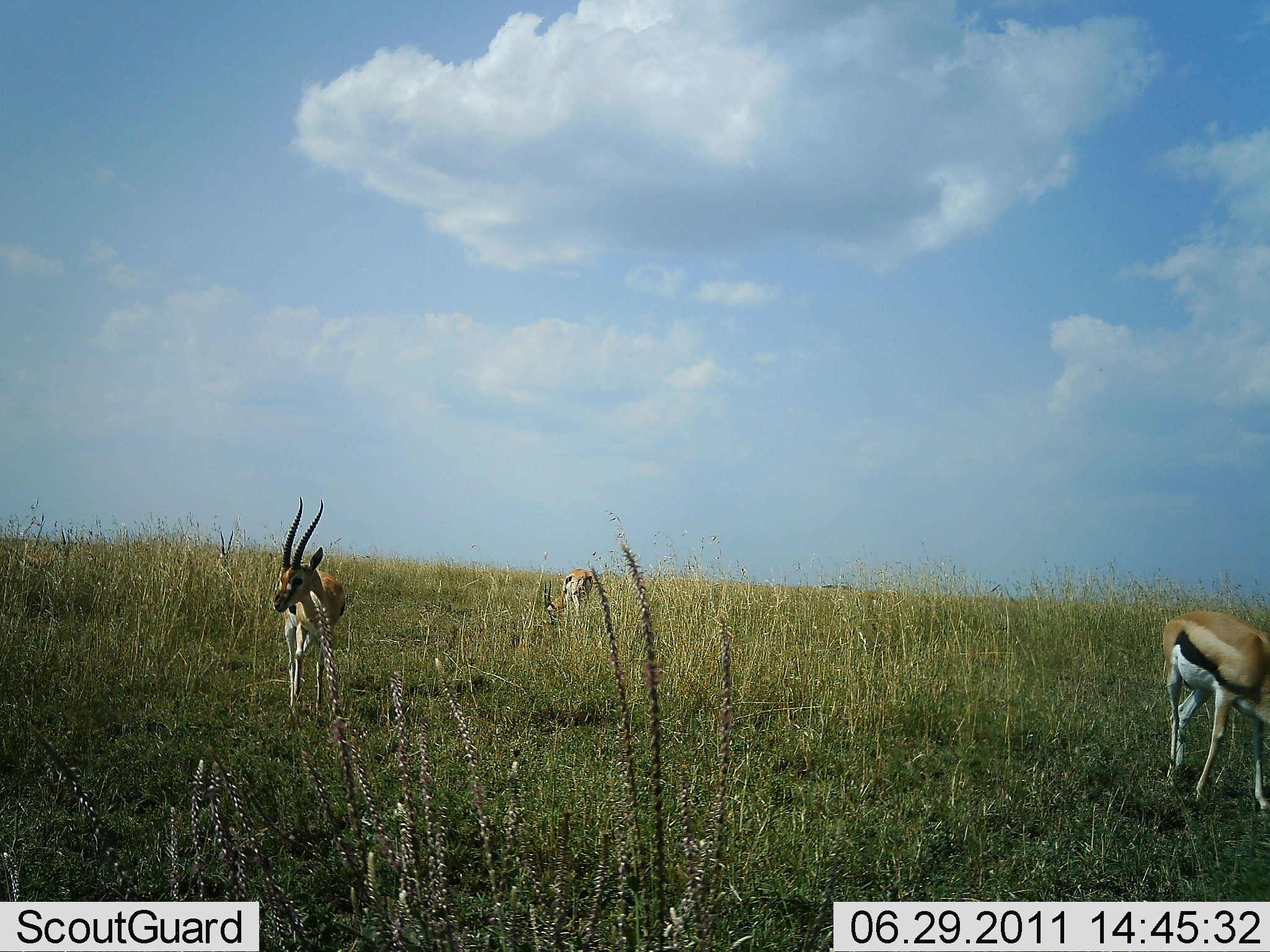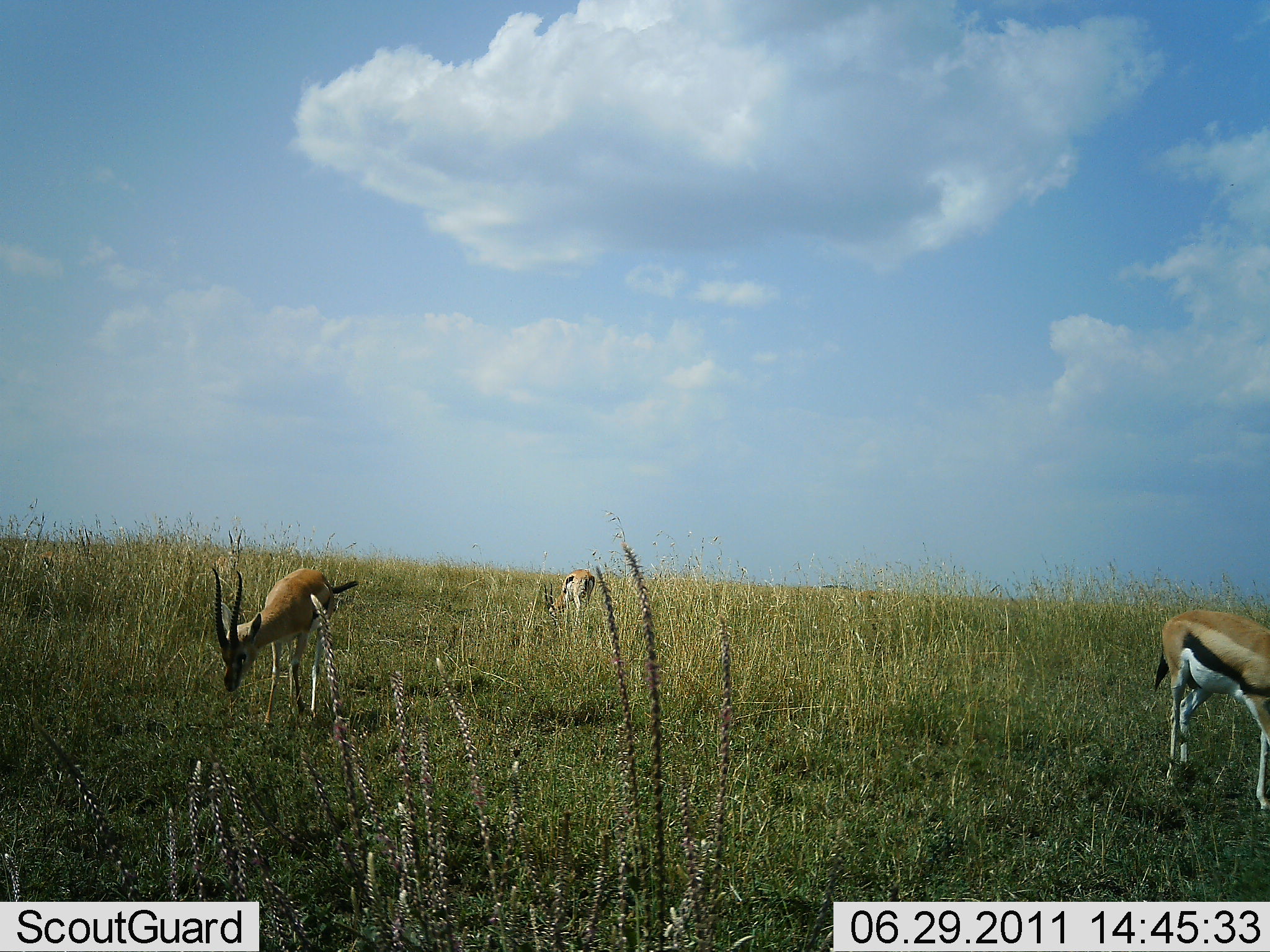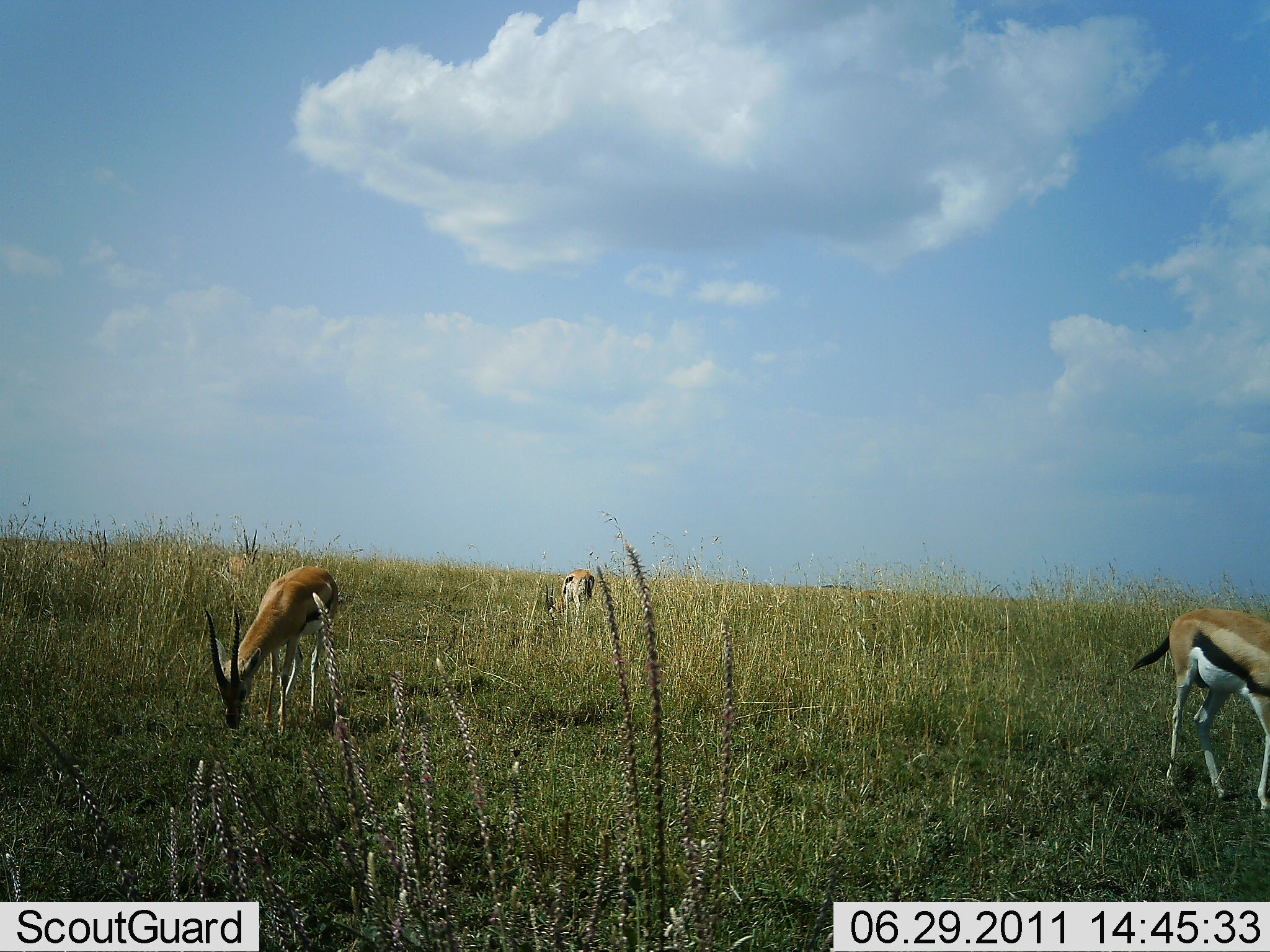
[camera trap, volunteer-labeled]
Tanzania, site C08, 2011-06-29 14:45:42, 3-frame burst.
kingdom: Animalia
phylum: Chordata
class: Mammalia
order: Artiodactyla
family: Bovidae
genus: Eudorcas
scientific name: Eudorcas thomsonii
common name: thomson's gazelle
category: gazellethomsons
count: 3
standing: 45%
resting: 0%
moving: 0%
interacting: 0%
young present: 0%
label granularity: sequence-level